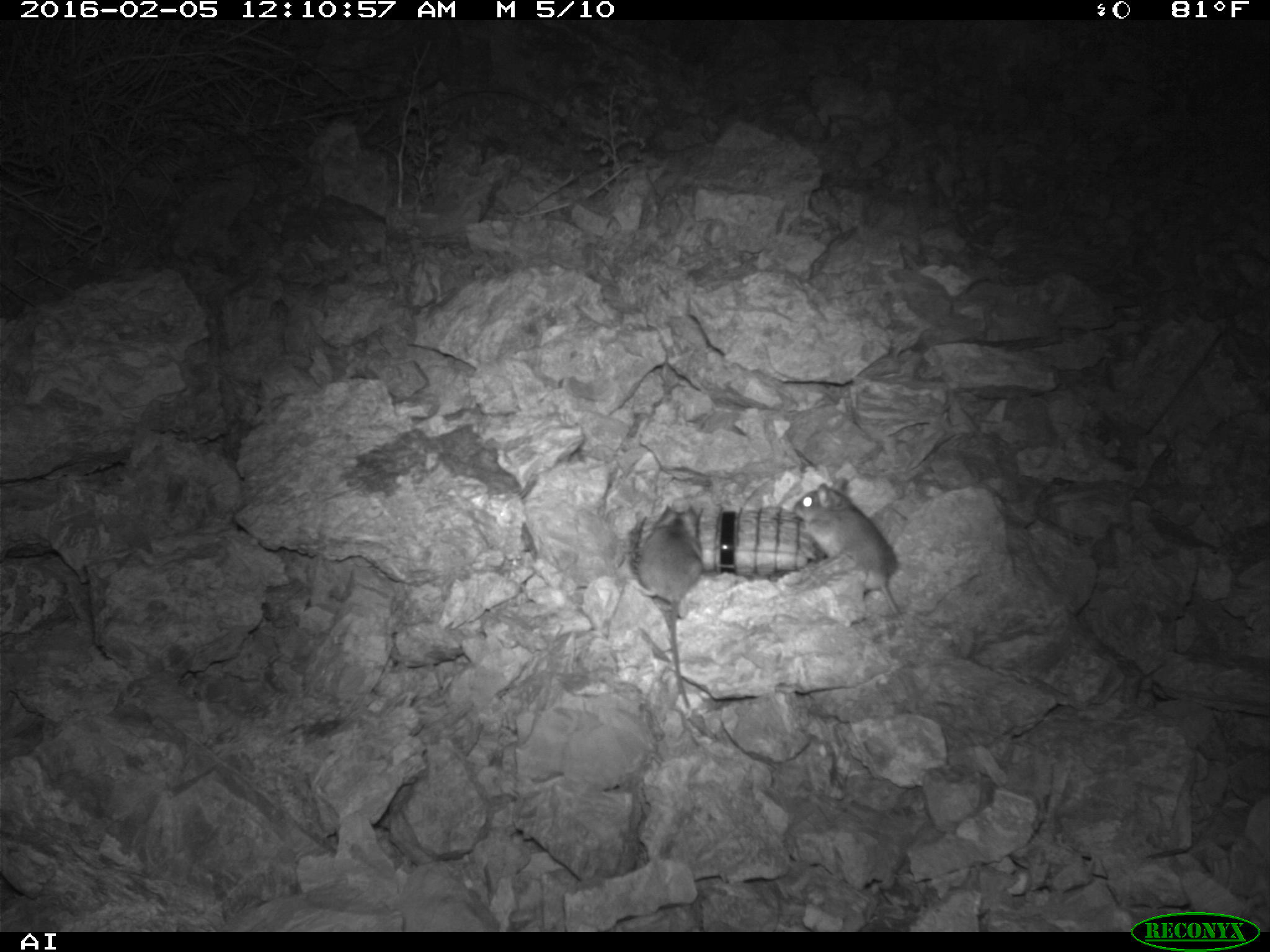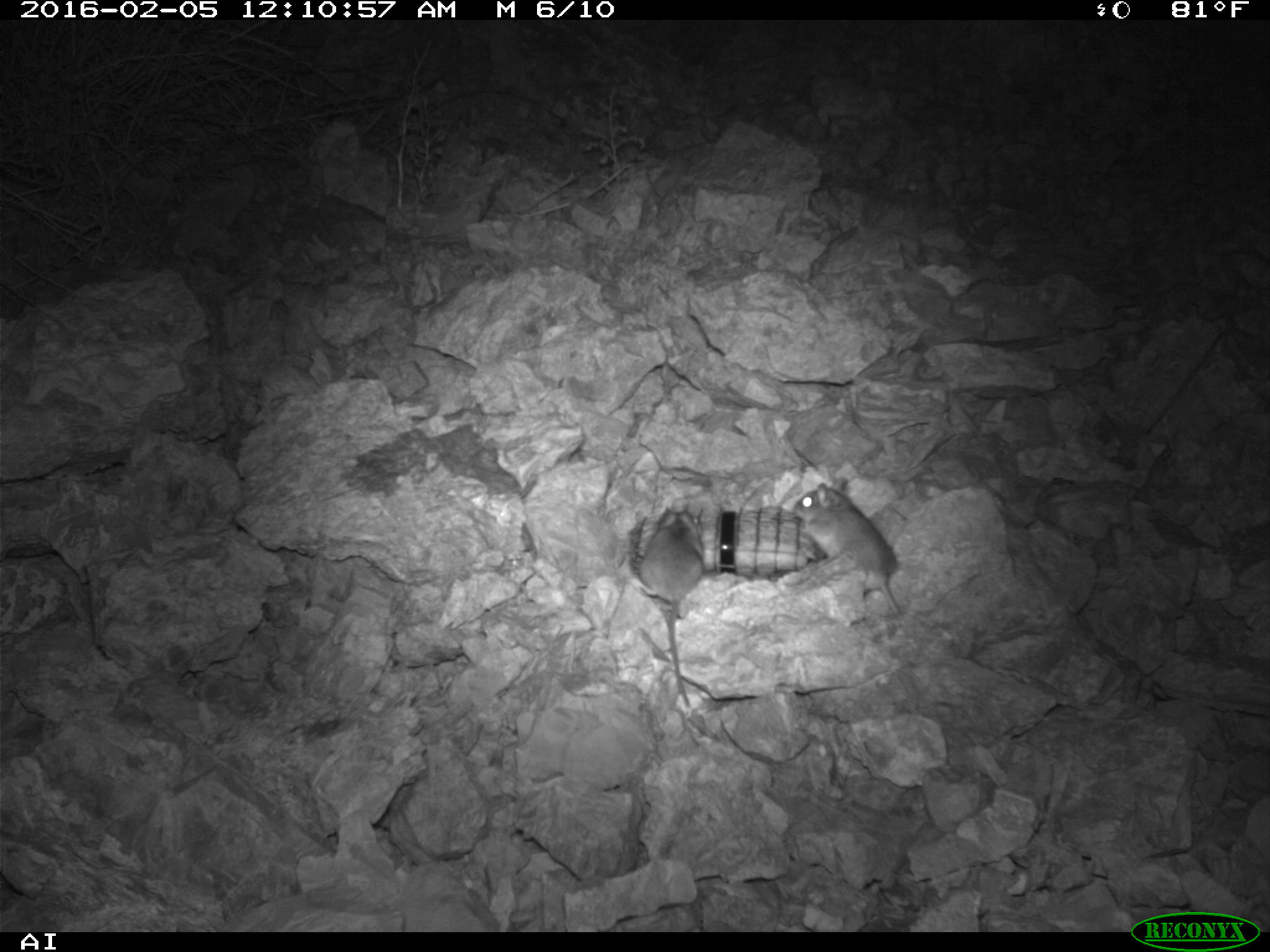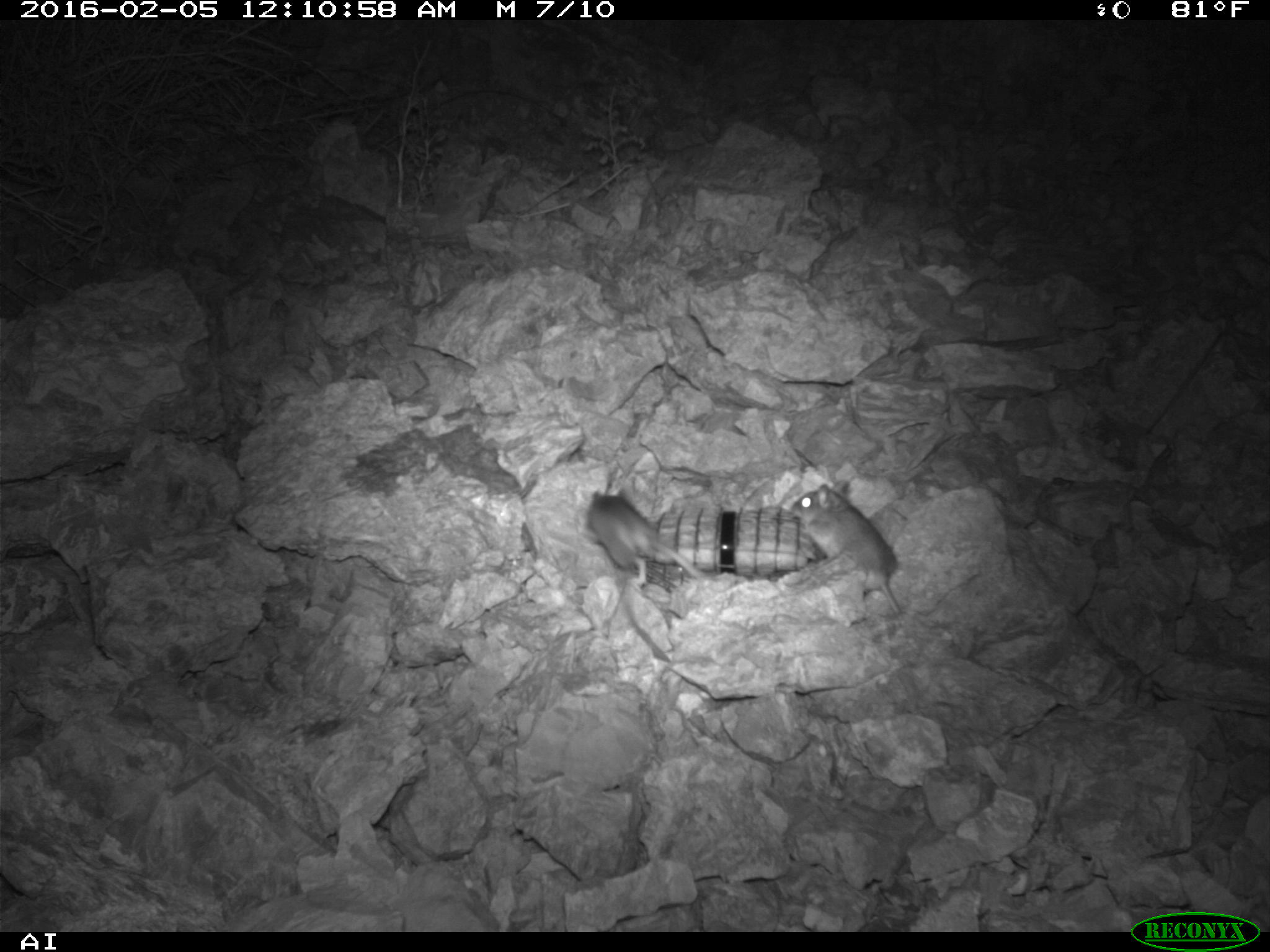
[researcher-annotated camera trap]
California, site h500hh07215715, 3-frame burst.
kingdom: Animalia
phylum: Chordata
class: Mammalia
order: Rodentia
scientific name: Rodentia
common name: rodent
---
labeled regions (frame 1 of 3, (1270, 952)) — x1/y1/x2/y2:
rodent: 631/498/705/709; 794/477/902/615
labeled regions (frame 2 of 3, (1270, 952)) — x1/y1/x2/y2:
rodent: 794/477/900/614; 639/506/703/707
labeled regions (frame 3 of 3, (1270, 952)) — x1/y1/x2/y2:
rodent: 789/480/900/616; 587/487/704/586